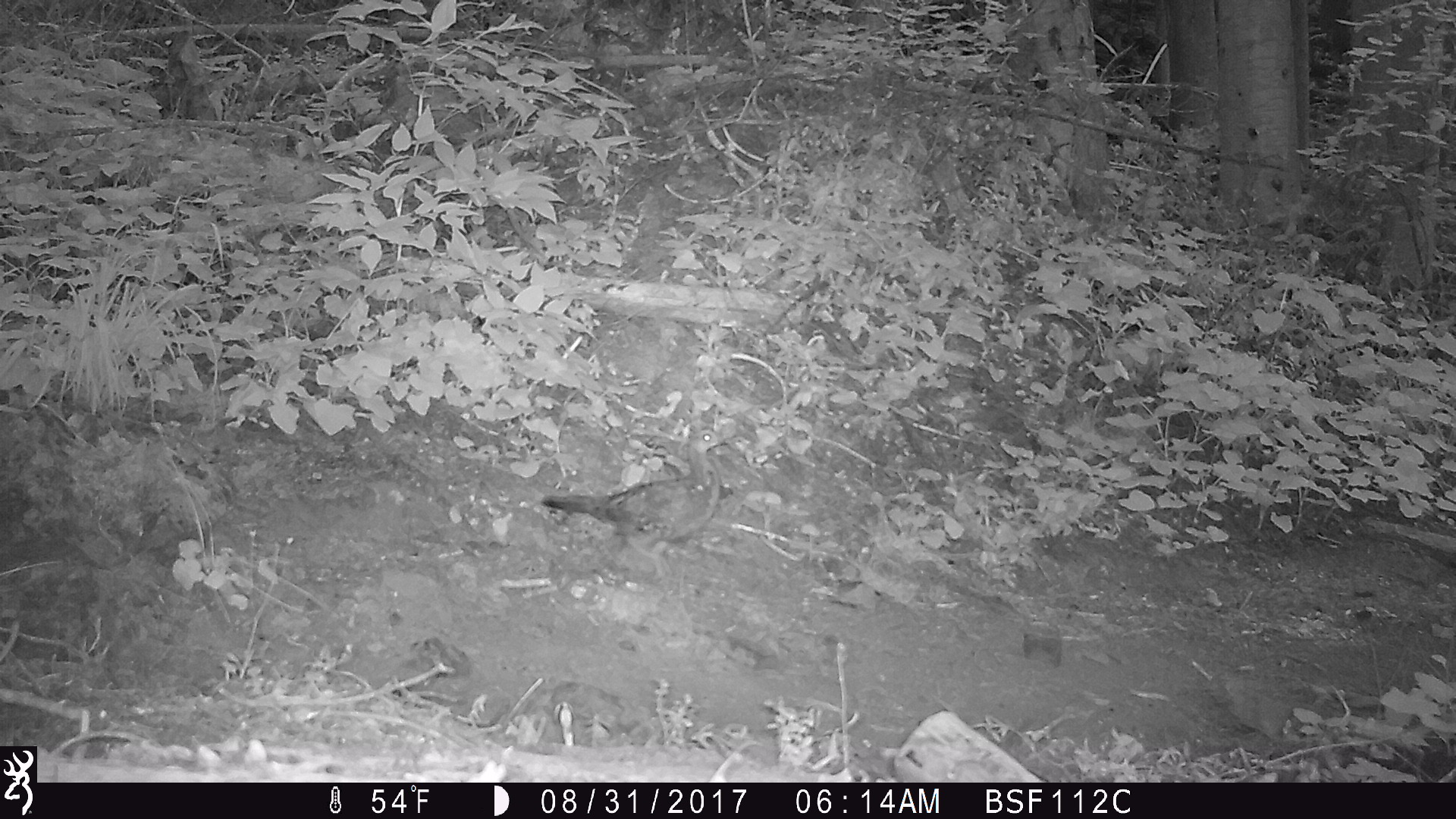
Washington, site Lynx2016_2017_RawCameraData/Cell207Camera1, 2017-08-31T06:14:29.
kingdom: Animalia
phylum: Chordata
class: Aves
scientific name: Aves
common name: birds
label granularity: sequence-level